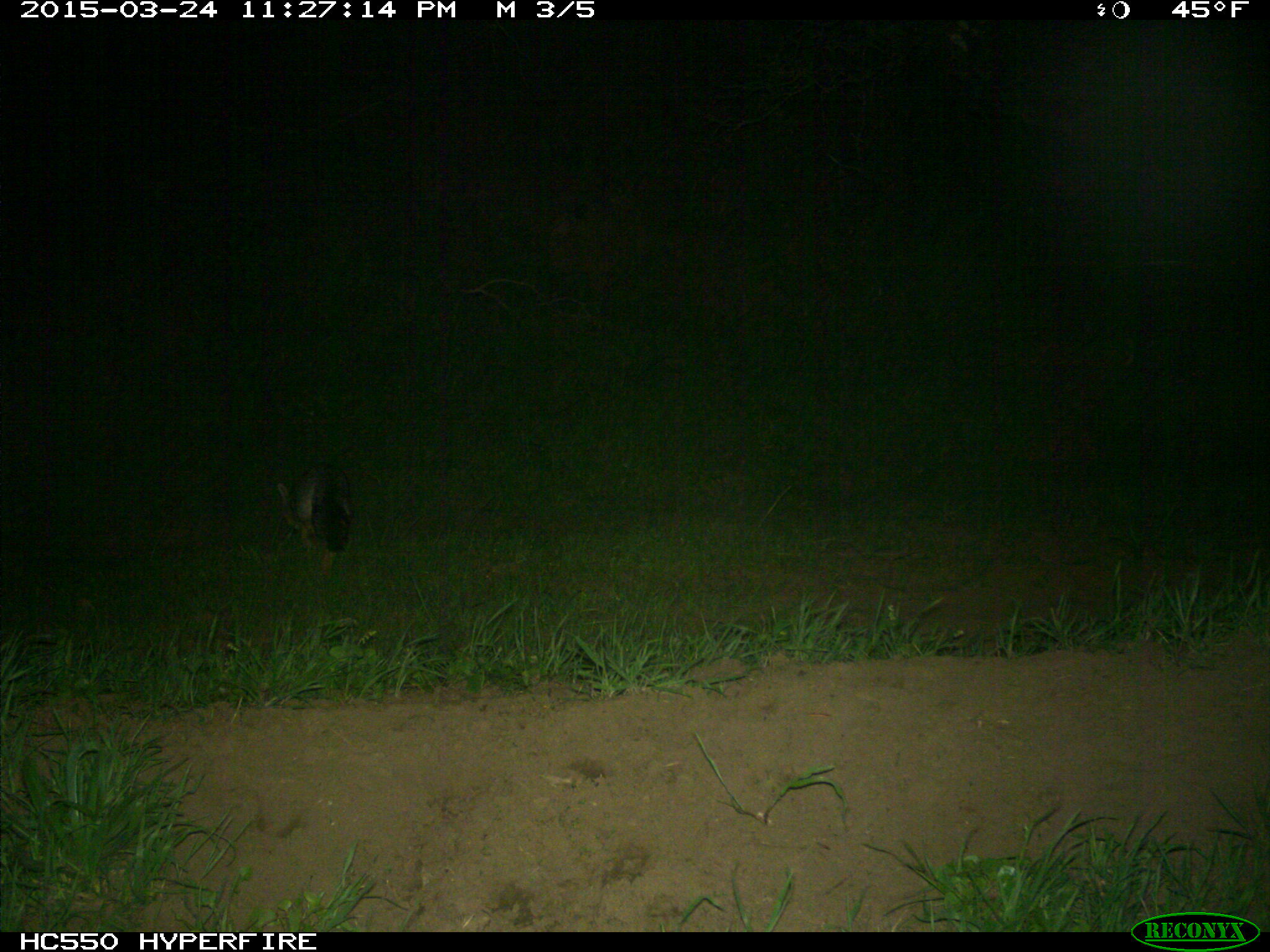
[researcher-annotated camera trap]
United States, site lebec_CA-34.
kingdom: Animalia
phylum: Chordata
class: Mammalia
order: Carnivora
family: Canidae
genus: Urocyon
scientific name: Urocyon cinereoargenteus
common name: gray fox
Urocyon cinereoargenteus (gray fox).